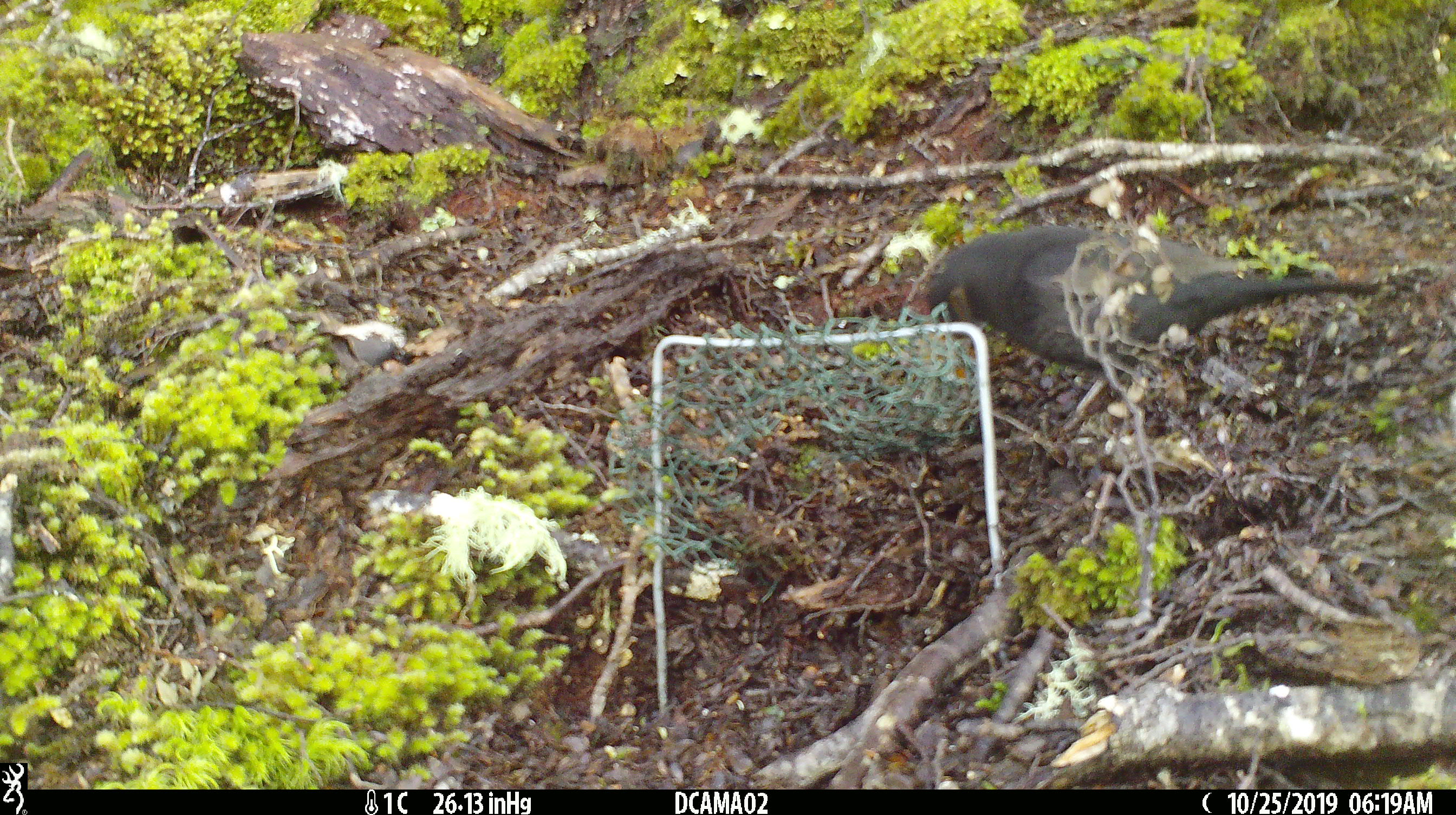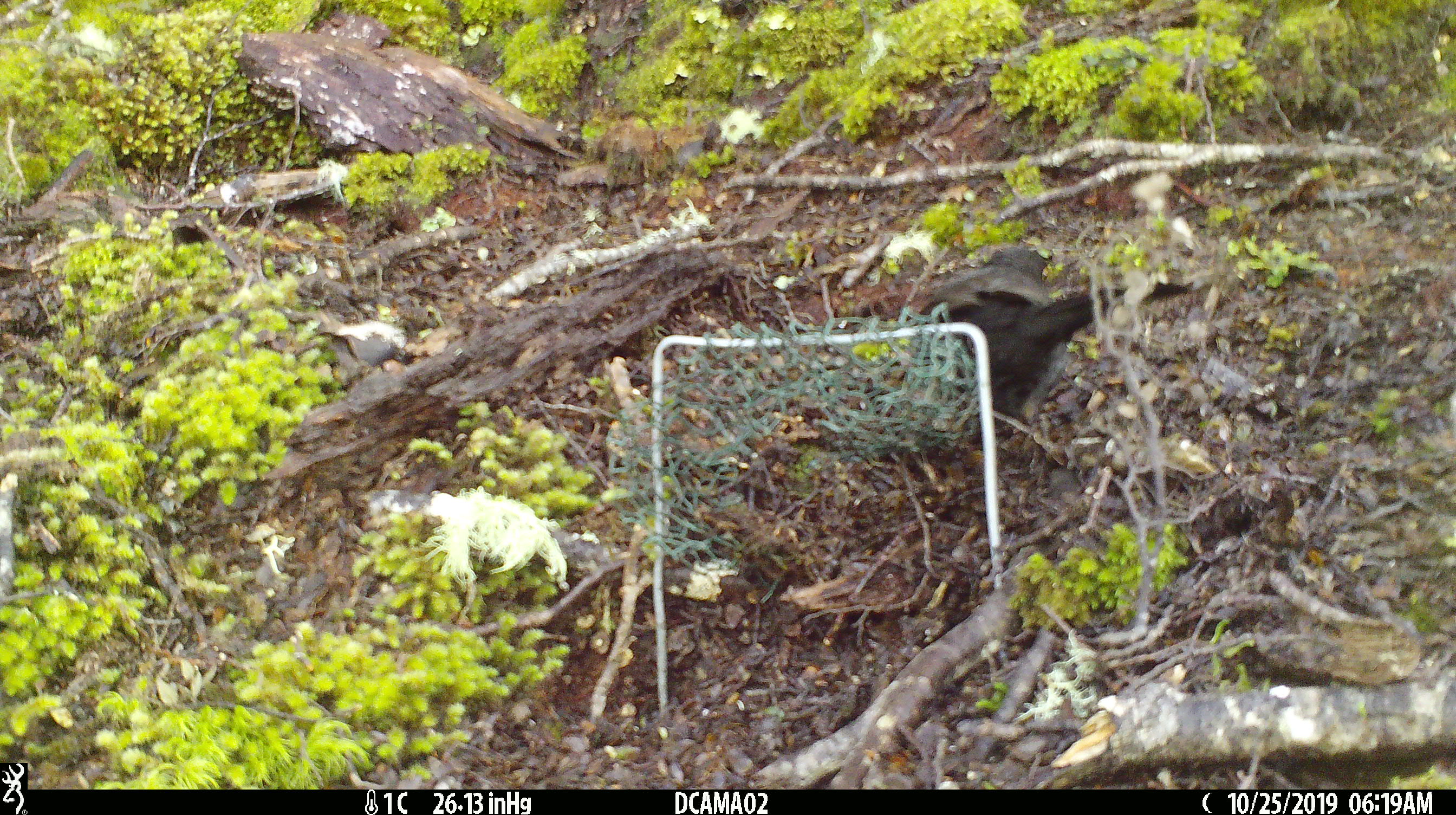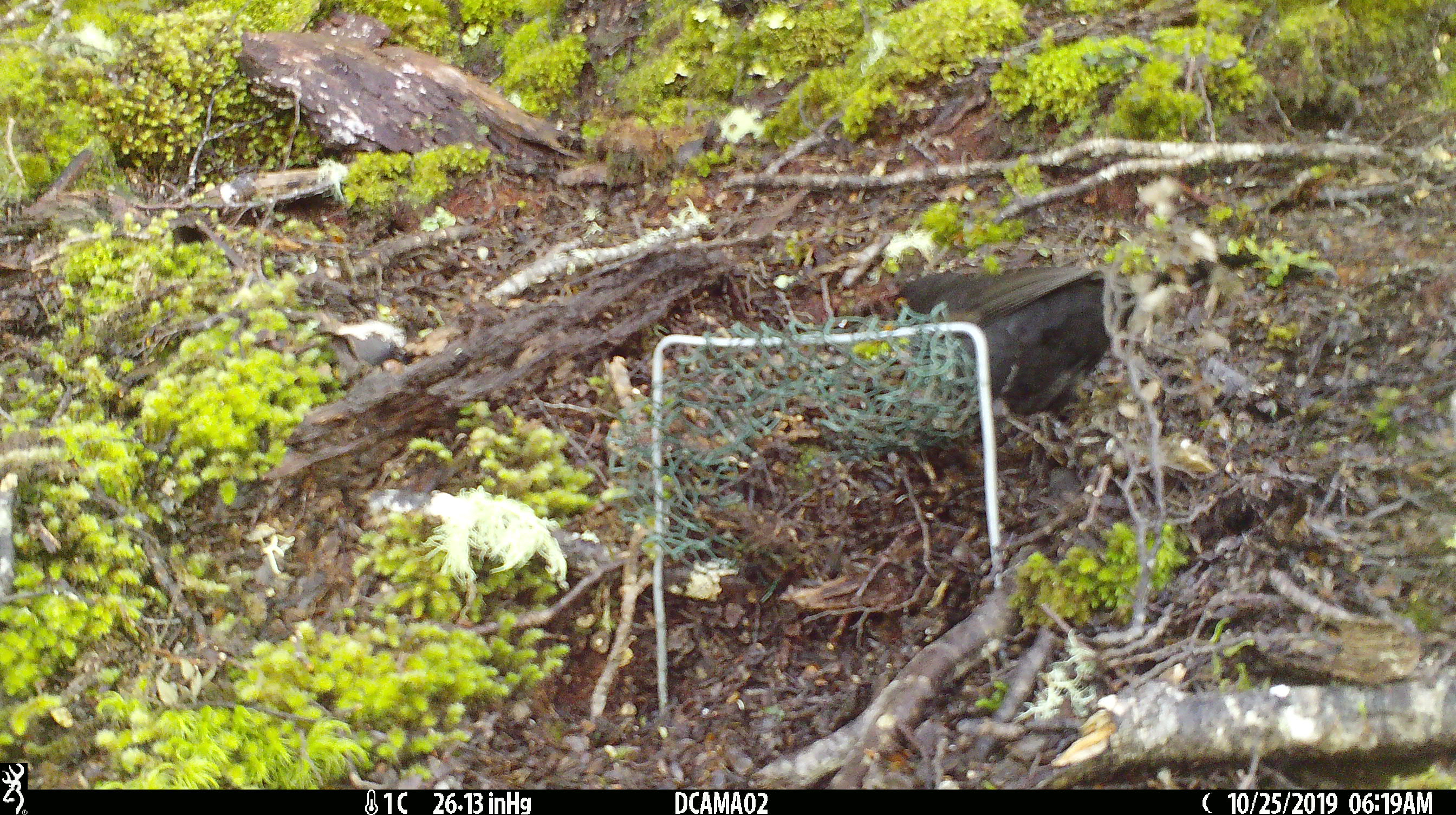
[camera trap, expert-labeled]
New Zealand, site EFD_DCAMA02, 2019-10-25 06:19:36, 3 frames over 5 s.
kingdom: Animalia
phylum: Chordata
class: Aves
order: Passeriformes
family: Turdidae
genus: Turdus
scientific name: Turdus merula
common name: eurasian blackbird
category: blackbird